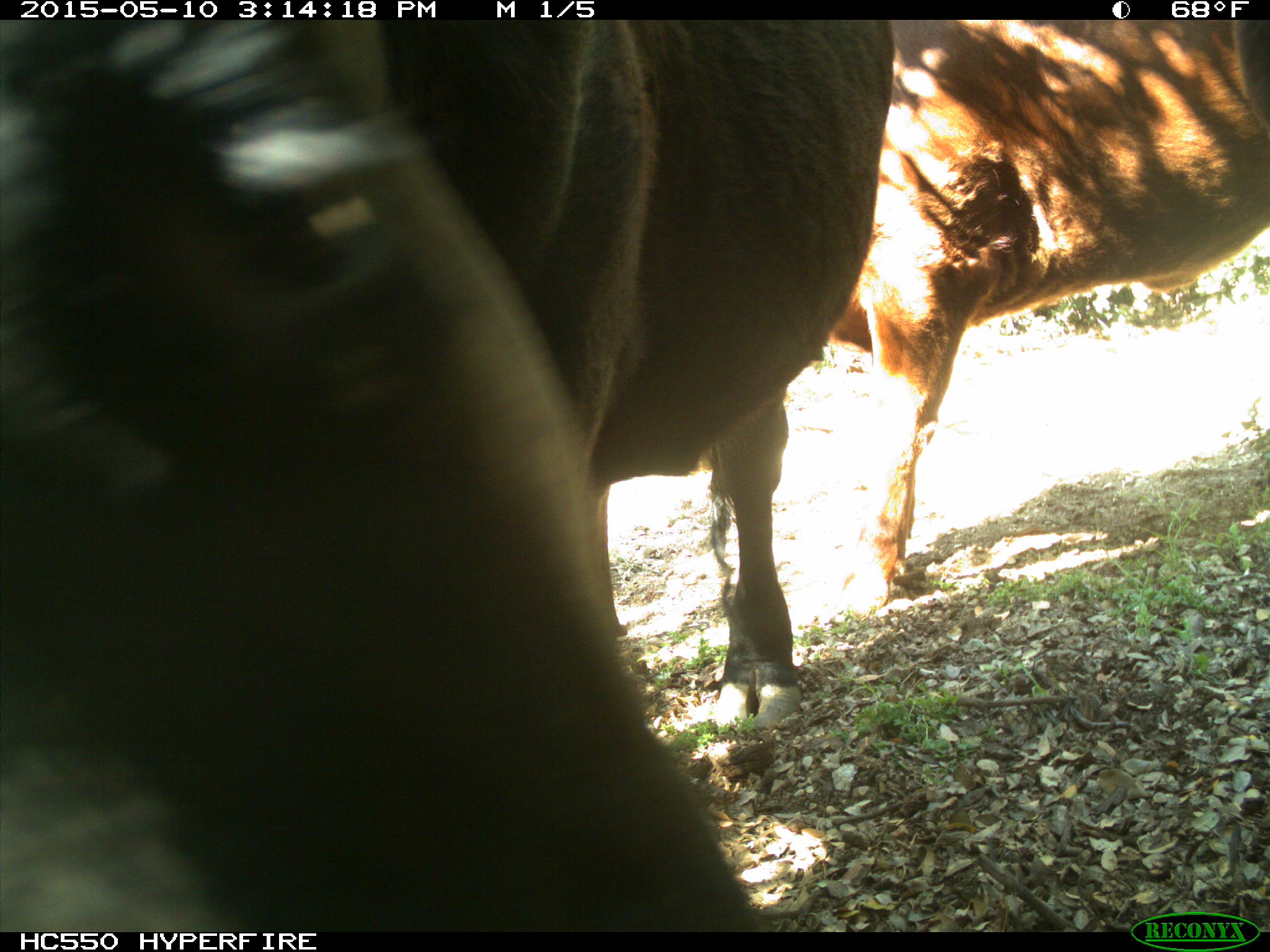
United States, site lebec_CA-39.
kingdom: Animalia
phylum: Chordata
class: Mammalia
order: Artiodactyla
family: Bovidae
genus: Bos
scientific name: Bos taurus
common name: domestic cow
Bos taurus (domestic cow).